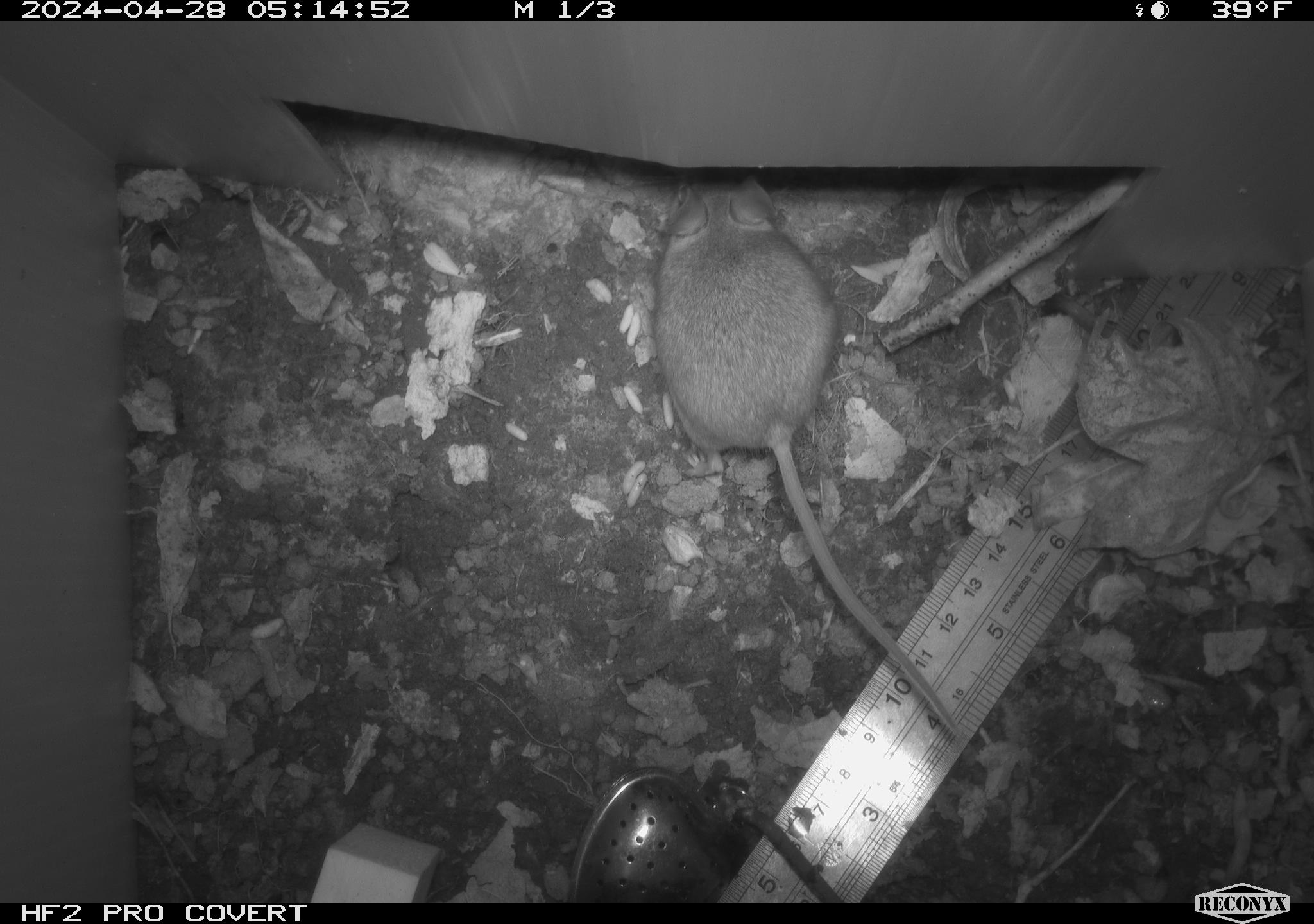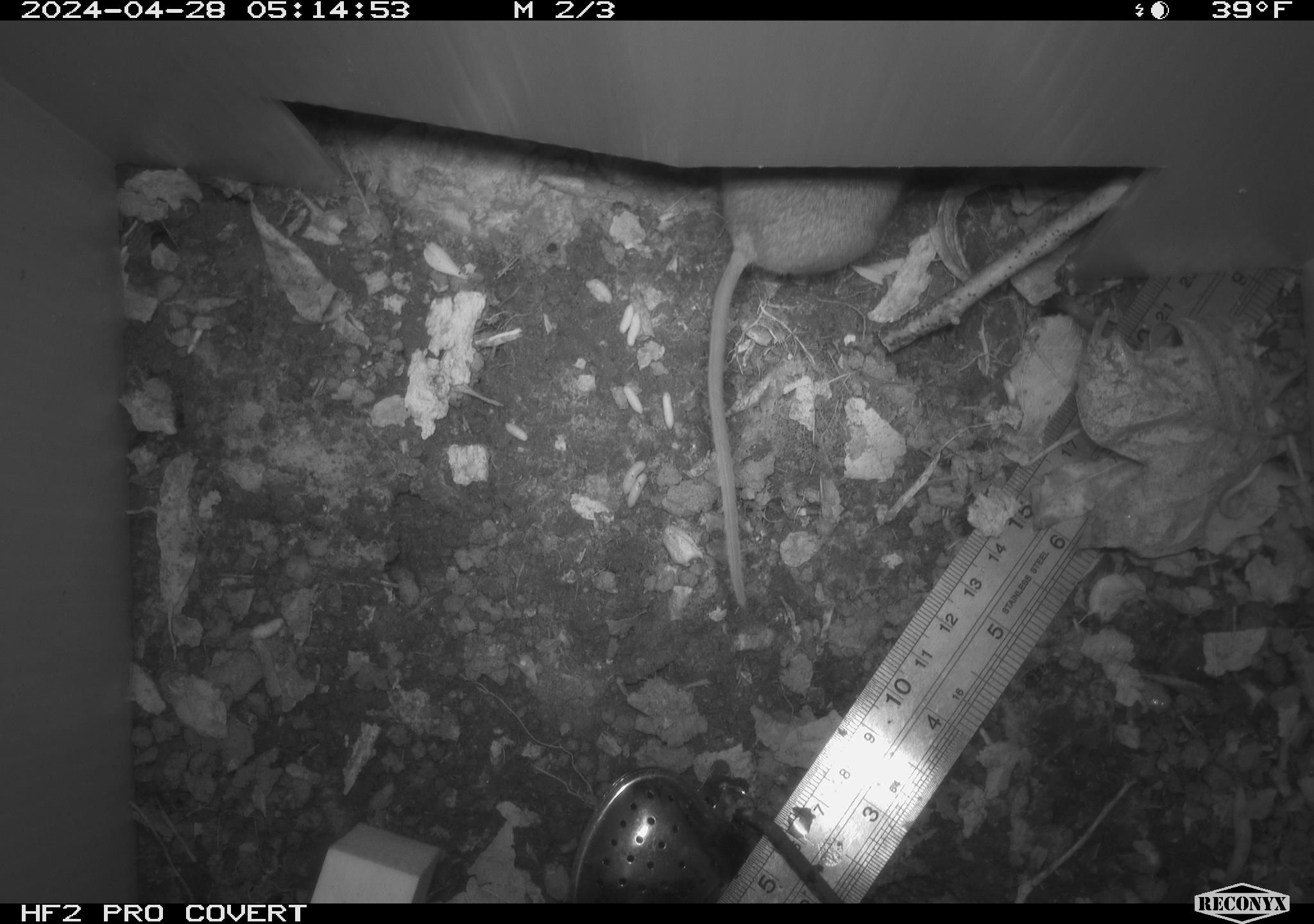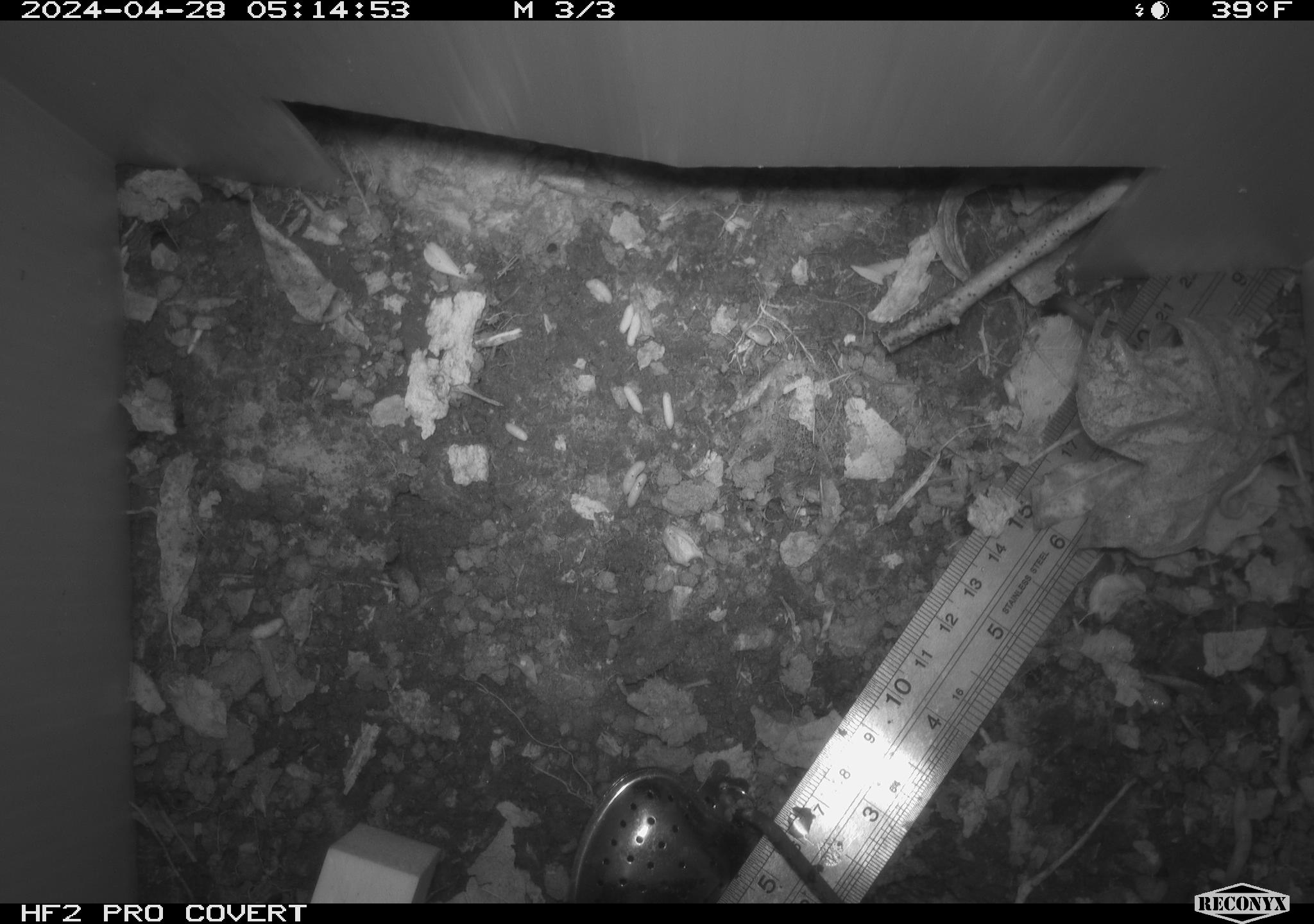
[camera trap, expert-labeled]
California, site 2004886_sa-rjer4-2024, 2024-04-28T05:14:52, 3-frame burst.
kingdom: Animalia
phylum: Chordata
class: Mammalia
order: Rodentia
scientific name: Rodentia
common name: mouse species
Mouse species (Rodentia).